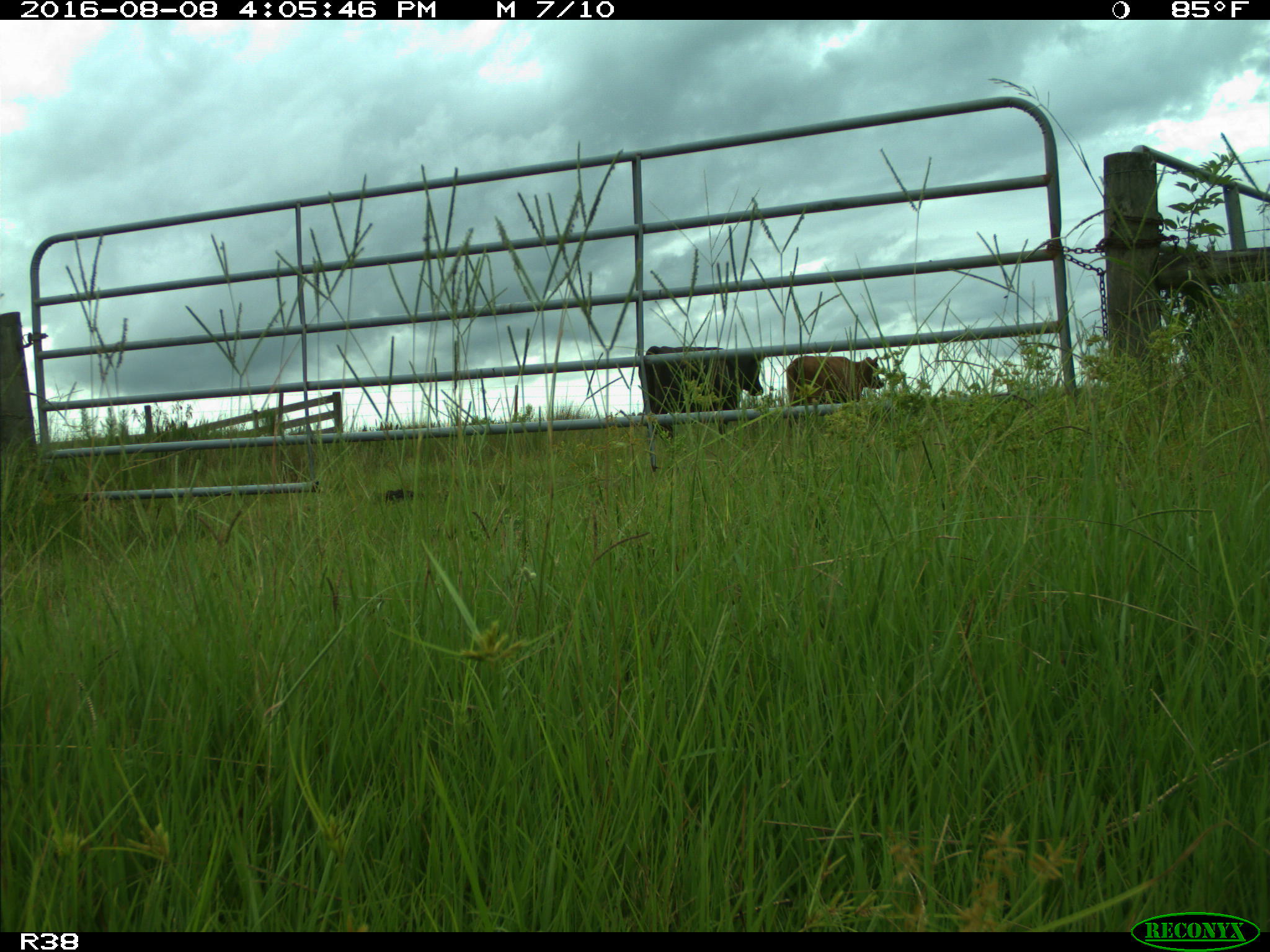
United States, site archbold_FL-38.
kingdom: Animalia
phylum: Chordata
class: Mammalia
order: Artiodactyla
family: Bovidae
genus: Bos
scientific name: Bos taurus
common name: domestic cow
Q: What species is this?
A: Bos taurus (domestic cow).